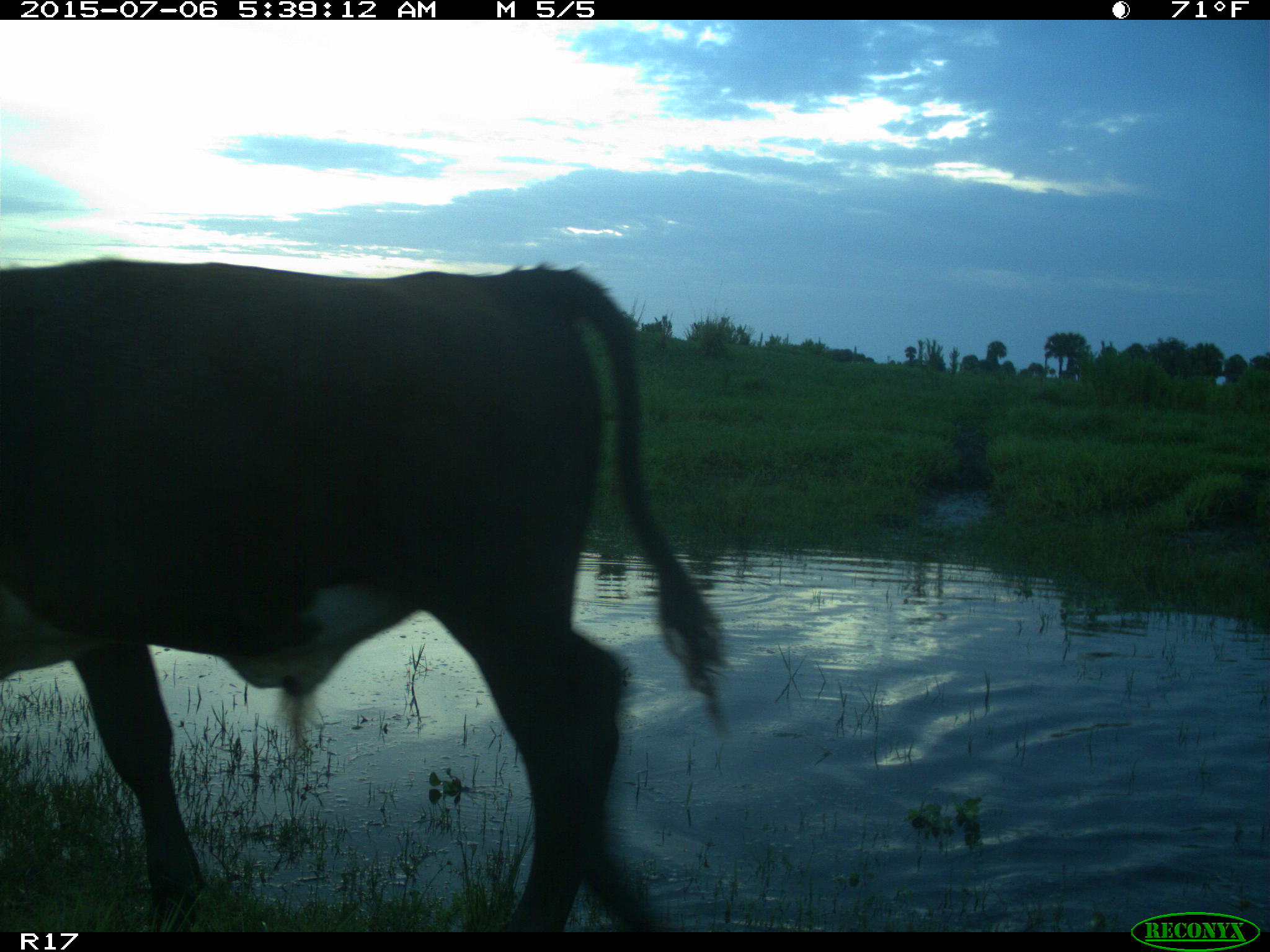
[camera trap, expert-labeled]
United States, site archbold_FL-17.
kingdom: Animalia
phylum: Chordata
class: Mammalia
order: Artiodactyla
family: Bovidae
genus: Bos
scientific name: Bos taurus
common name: domestic cow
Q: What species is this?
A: Bos taurus (domestic cow).